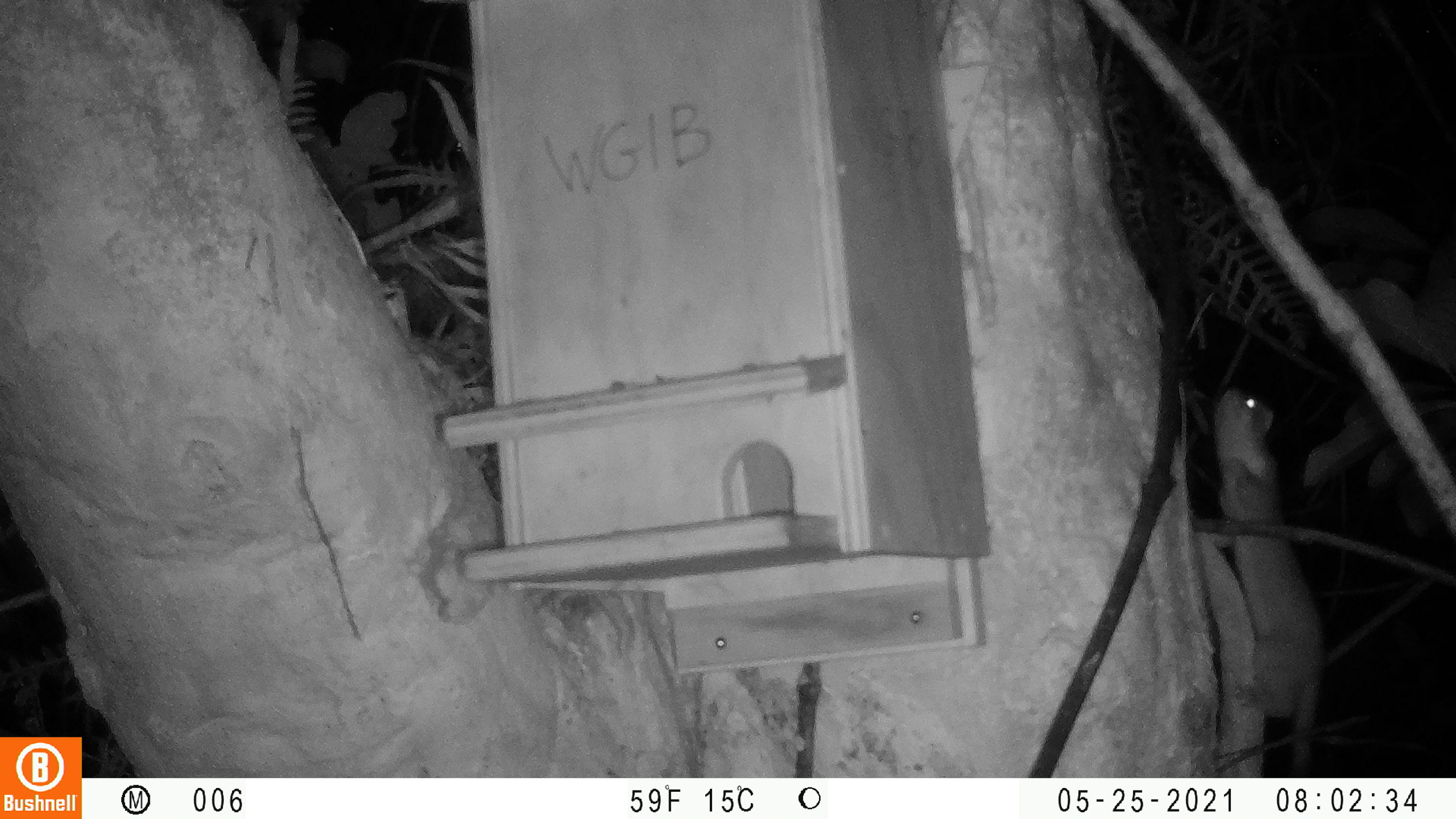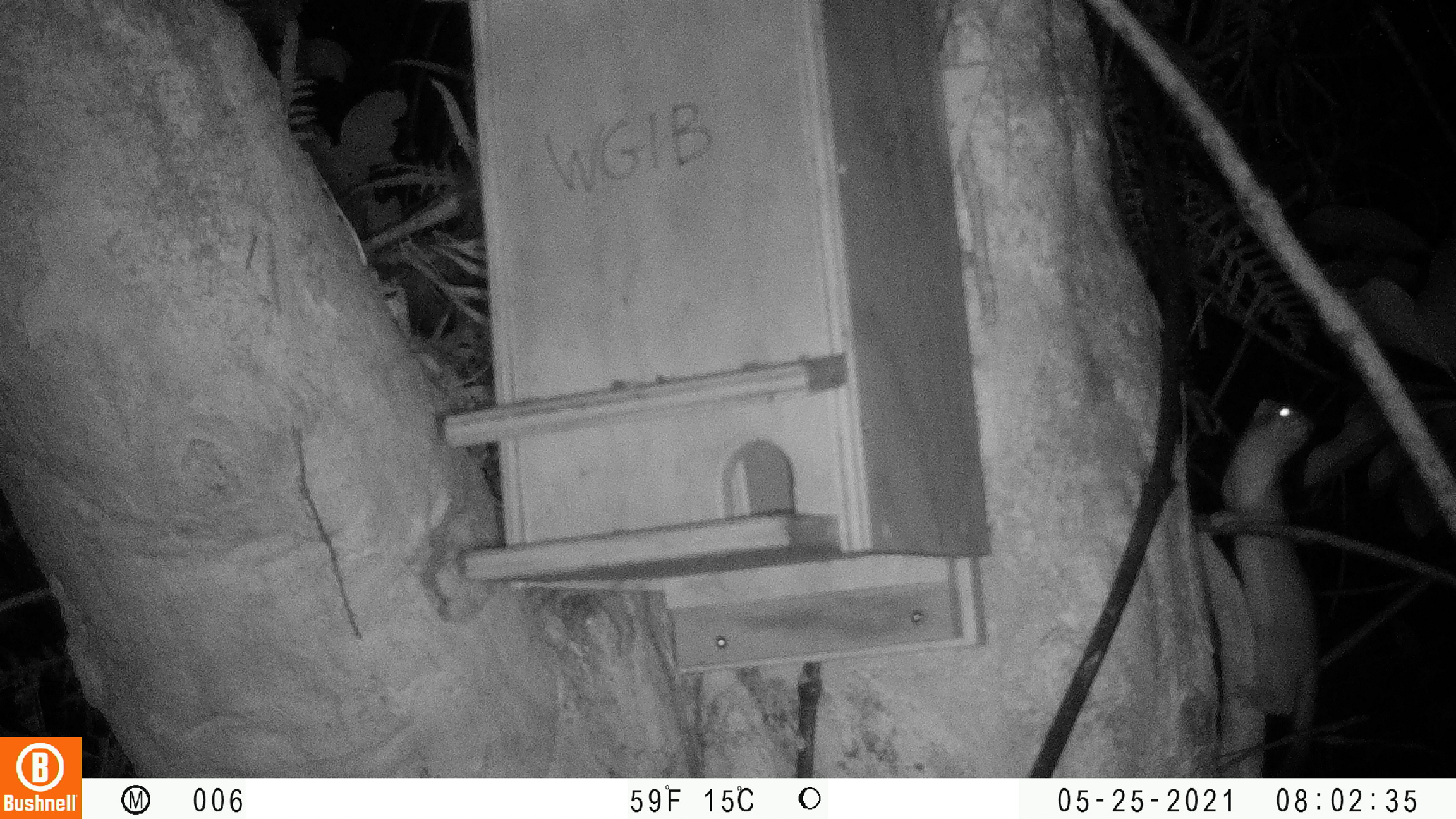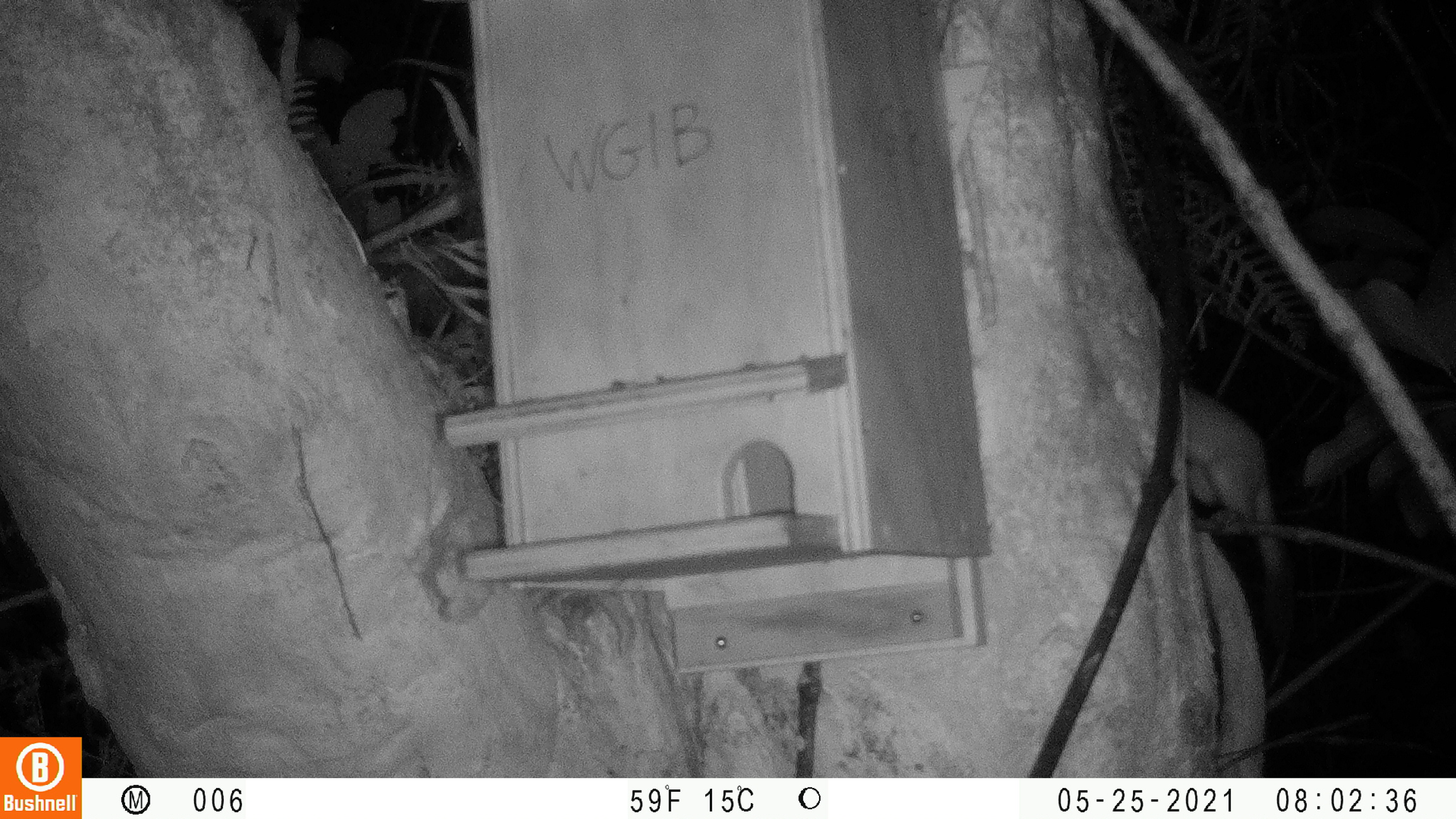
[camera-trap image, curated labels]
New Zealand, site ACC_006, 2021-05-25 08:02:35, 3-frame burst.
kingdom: Animalia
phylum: Chordata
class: Mammalia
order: Carnivora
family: Mustelidae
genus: Mustela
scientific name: Mustela erminea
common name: stoat